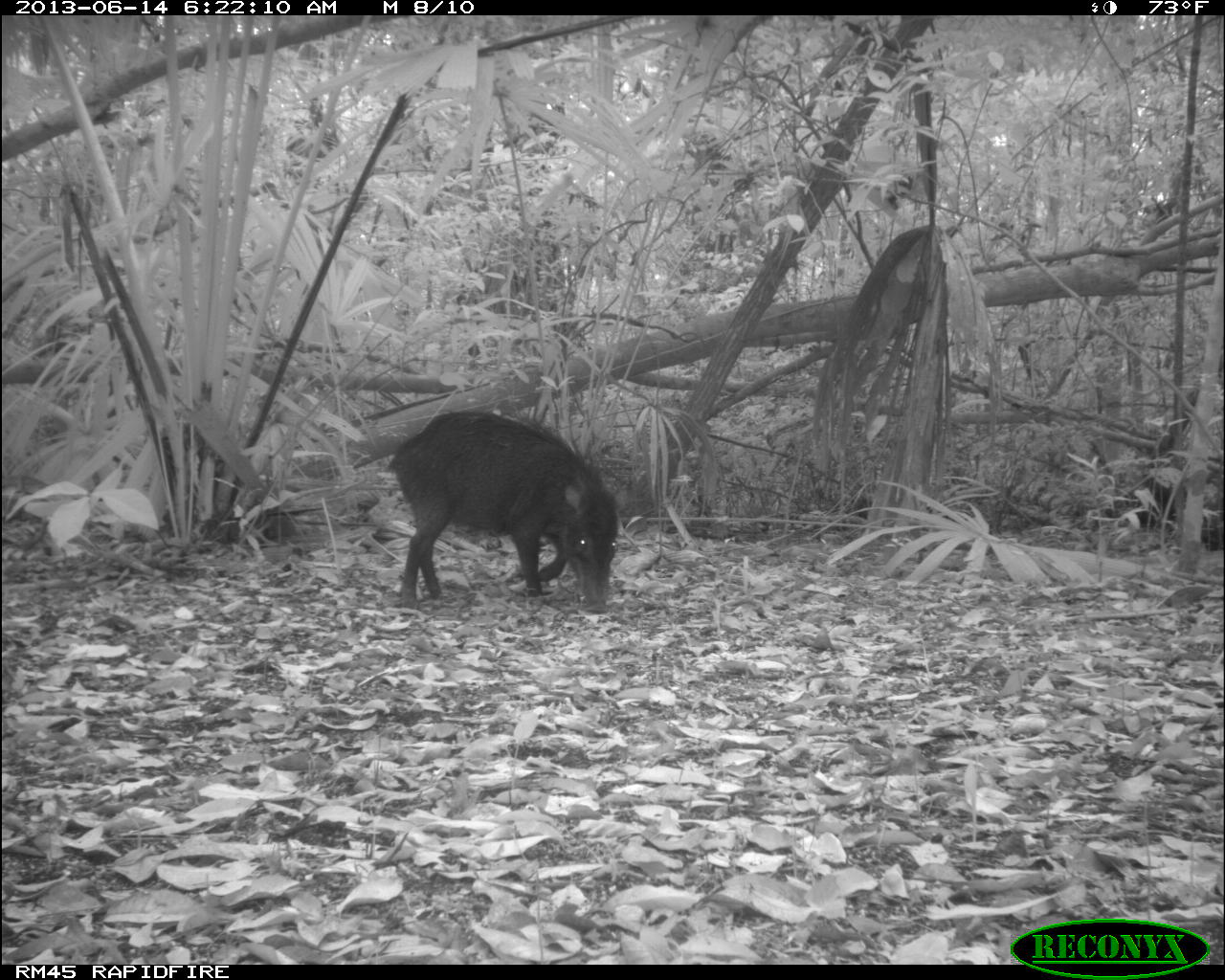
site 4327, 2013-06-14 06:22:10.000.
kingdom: Animalia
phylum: Chordata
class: Mammalia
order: Artiodactyla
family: Tayassuidae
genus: Tayassu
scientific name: Tayassu pecari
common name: white-lipped peccary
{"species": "Tayassu pecari (white-lipped peccary)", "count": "9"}